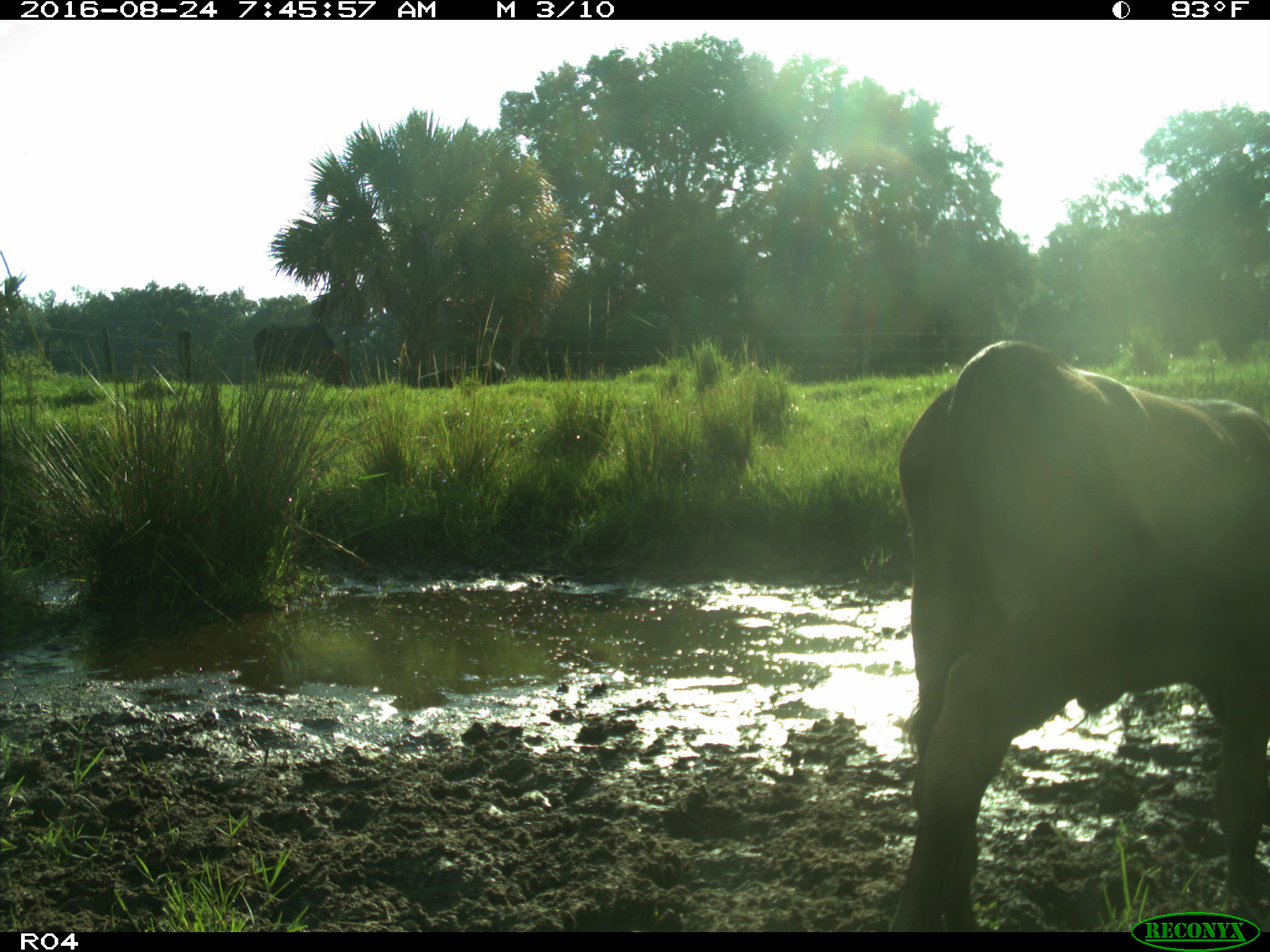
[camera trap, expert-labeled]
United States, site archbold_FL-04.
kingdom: Animalia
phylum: Chordata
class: Mammalia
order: Artiodactyla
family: Bovidae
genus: Bos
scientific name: Bos taurus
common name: domestic cow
Bos taurus (domestic cow).